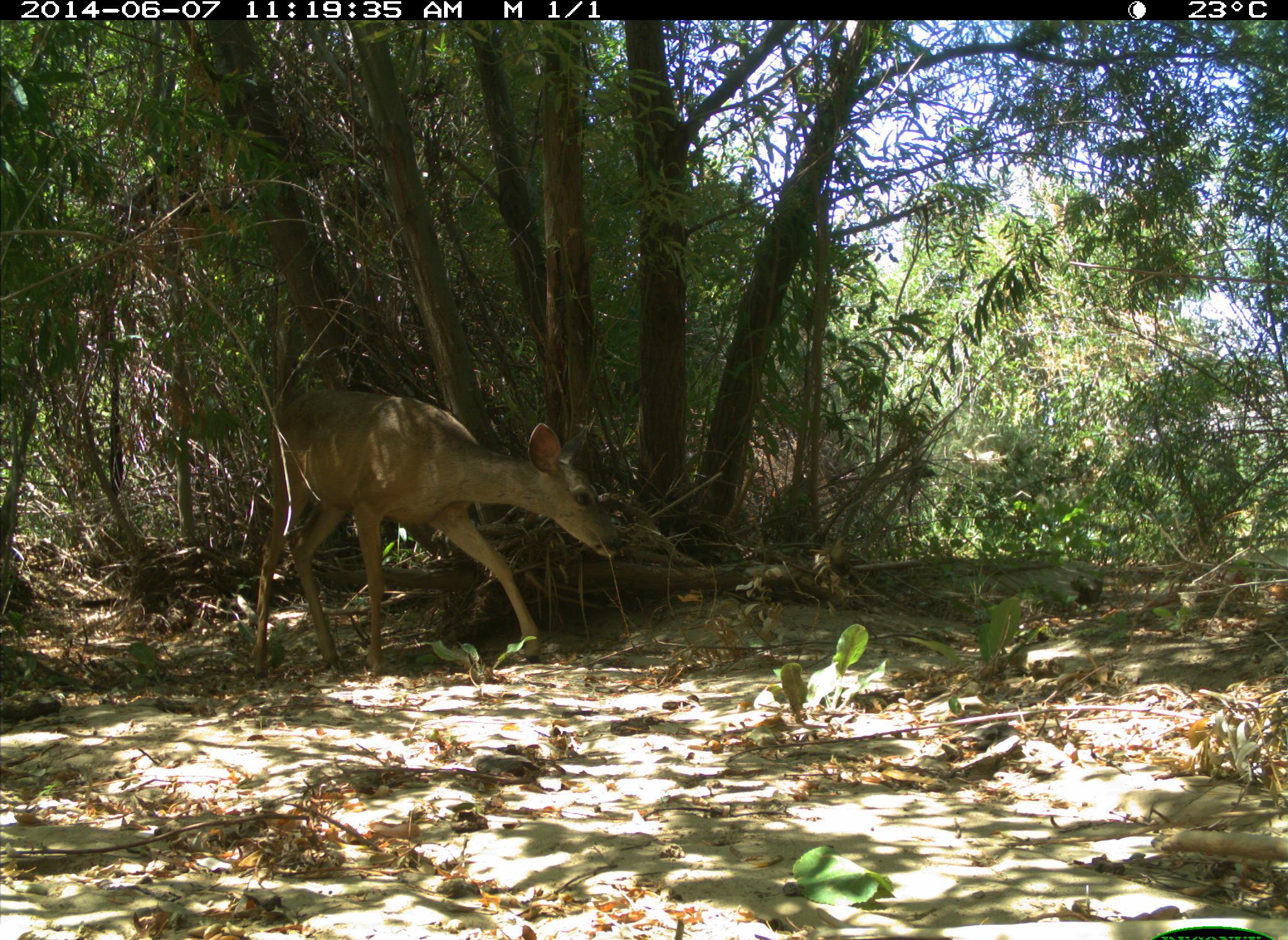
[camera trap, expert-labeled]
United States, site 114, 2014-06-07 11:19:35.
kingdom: Animalia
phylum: Chordata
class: Mammalia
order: Artiodactyla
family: Cervidae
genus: Odocoileus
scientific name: Odocoileus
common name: deer